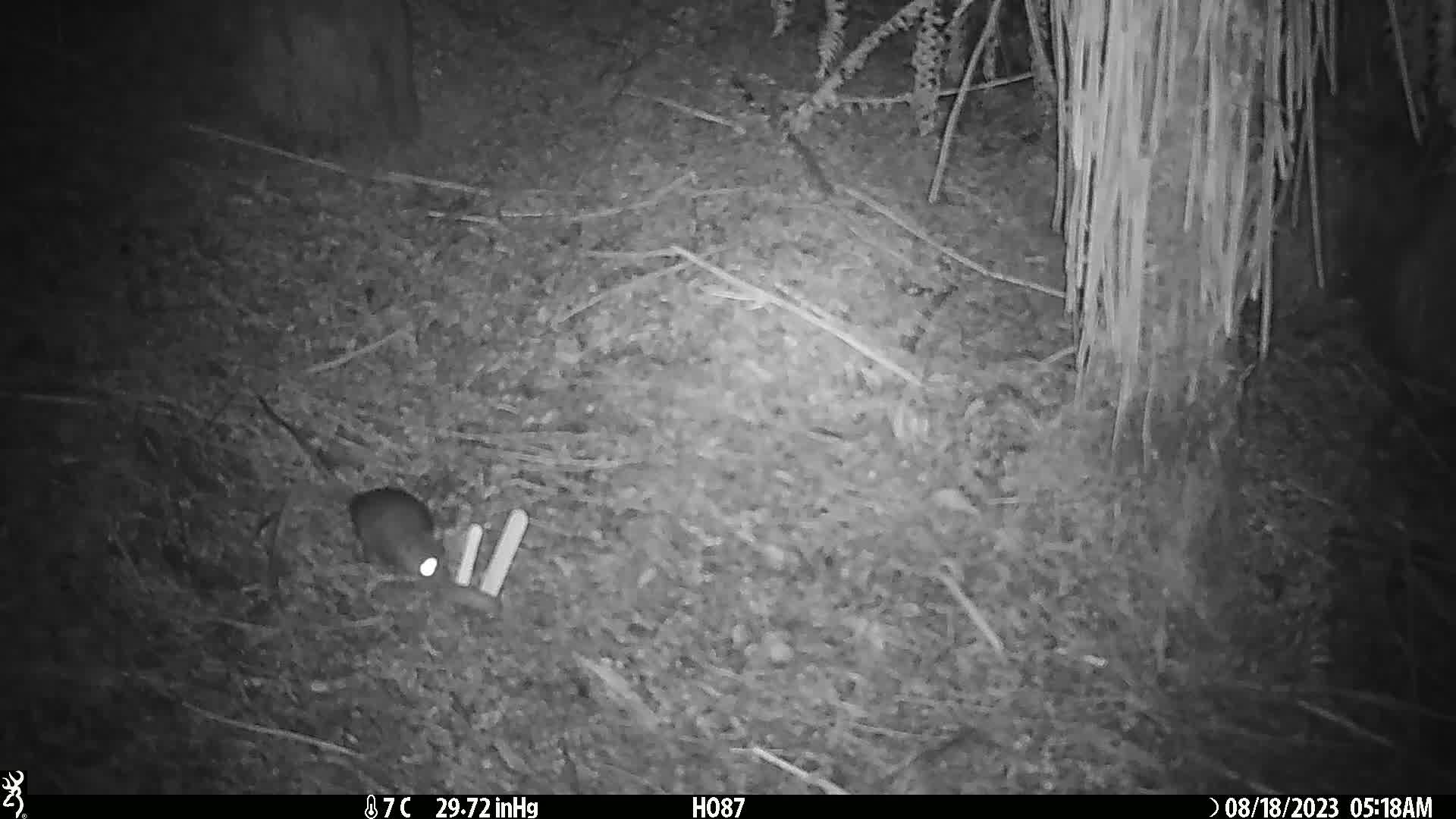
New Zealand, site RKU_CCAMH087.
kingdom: Animalia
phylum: Chordata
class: Mammalia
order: Rodentia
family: Muridae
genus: Rattus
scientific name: Rattus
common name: rat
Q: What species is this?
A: Rat (Rattus).